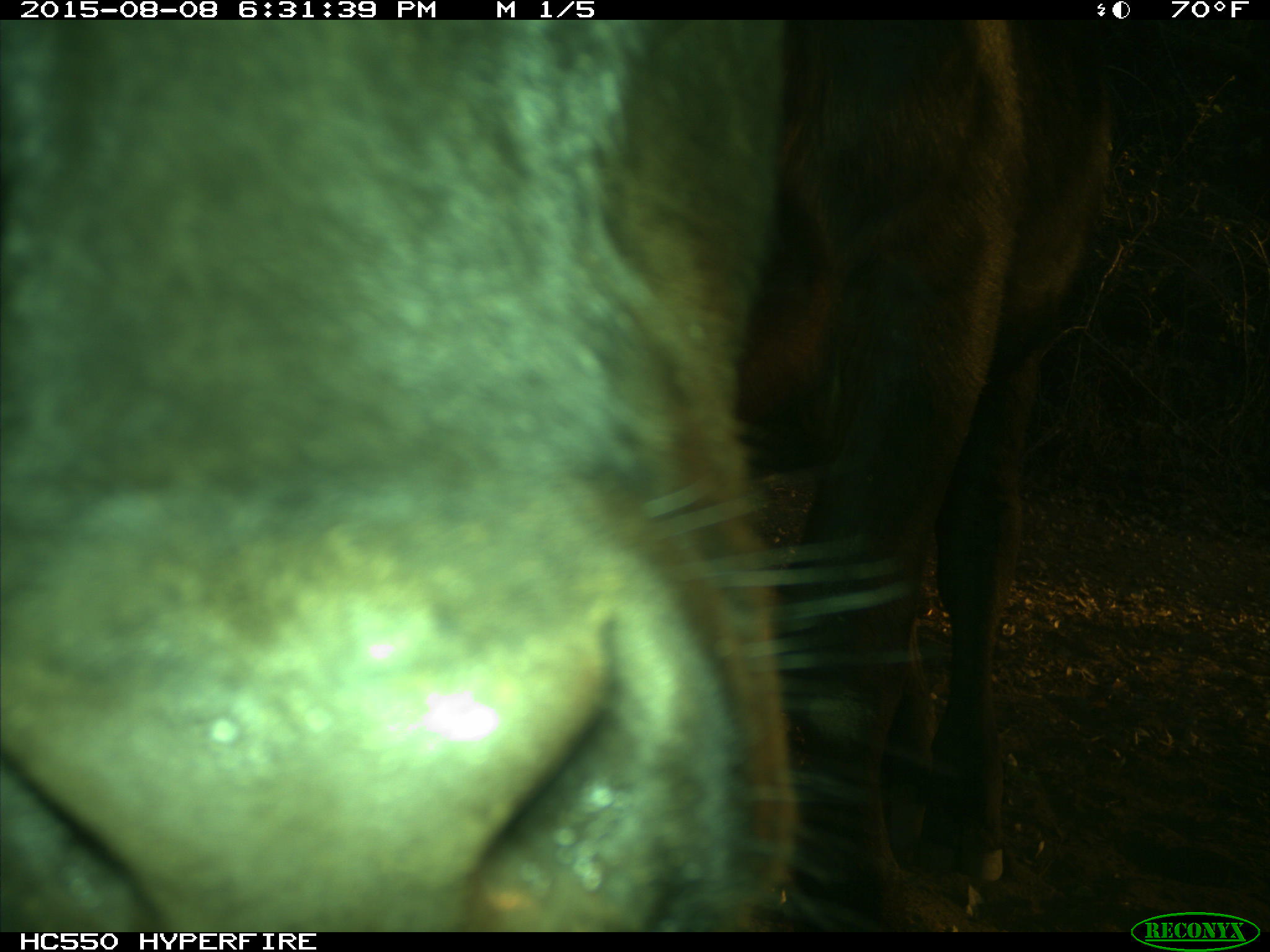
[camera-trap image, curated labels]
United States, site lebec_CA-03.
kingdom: Animalia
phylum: Chordata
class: Mammalia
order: Artiodactyla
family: Bovidae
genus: Bos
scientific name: Bos taurus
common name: domestic cow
Bos taurus (domestic cow).